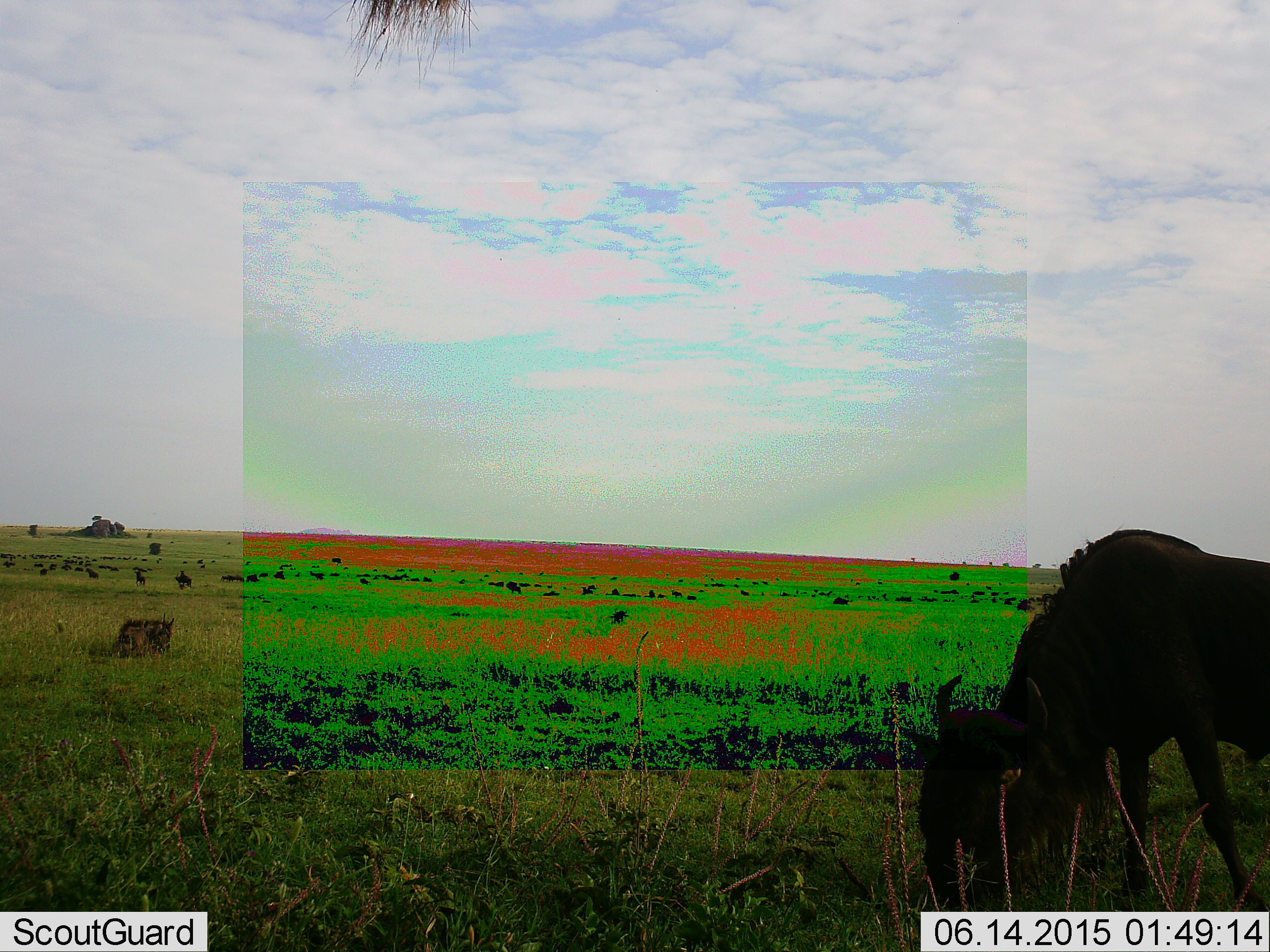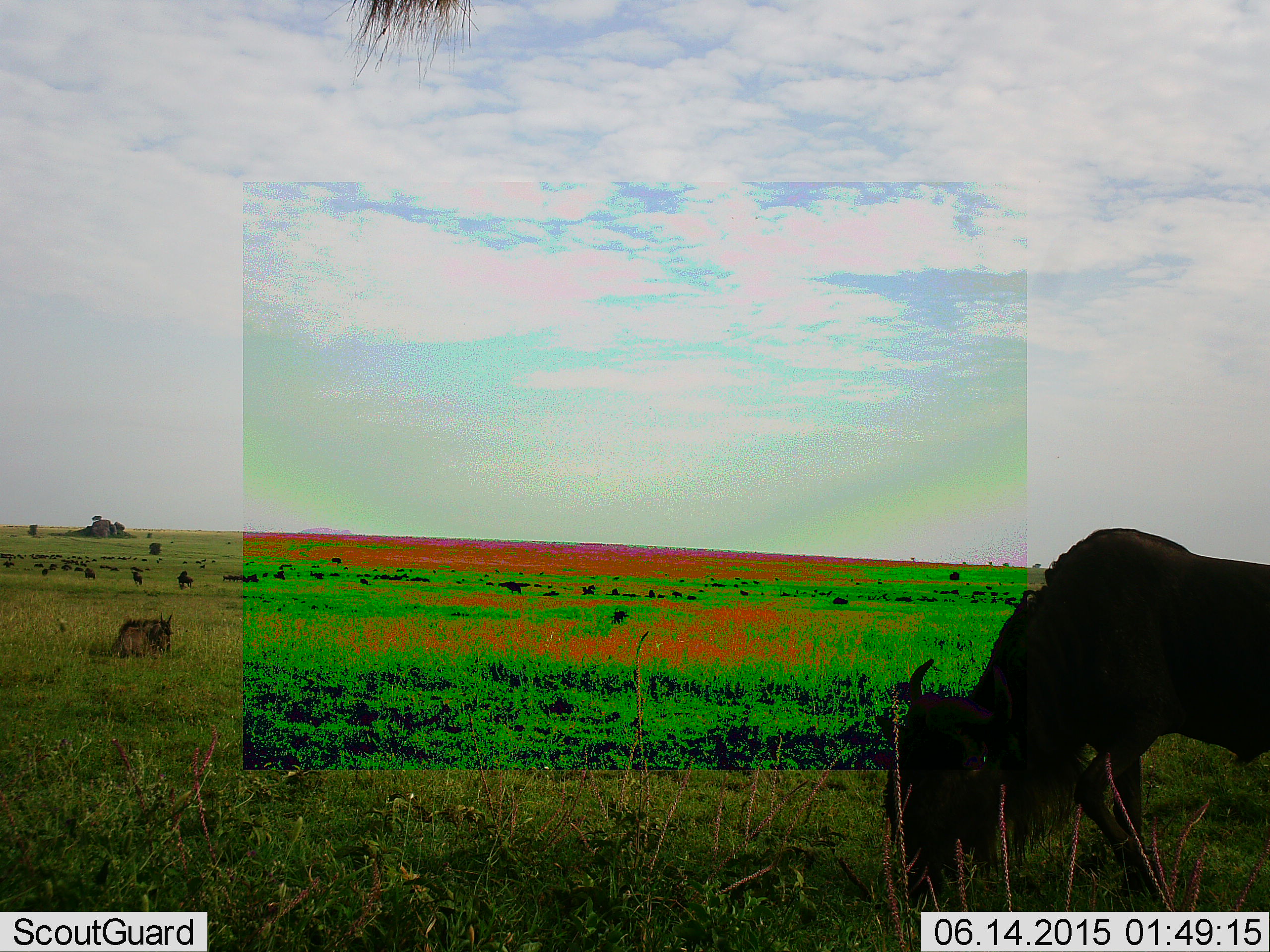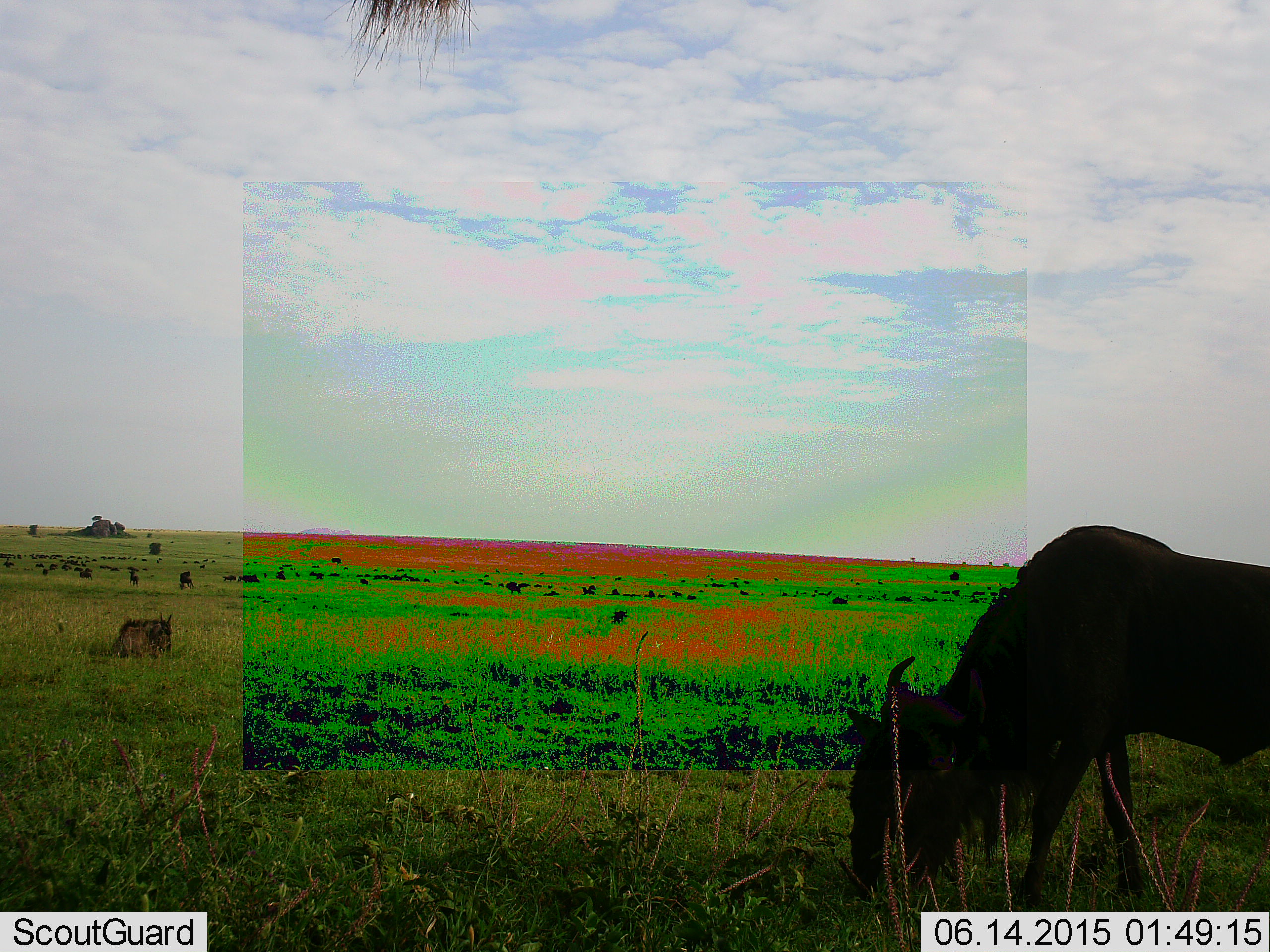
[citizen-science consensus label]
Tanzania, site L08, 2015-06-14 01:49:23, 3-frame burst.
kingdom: Animalia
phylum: Chordata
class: Mammalia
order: Artiodactyla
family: Bovidae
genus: Connochaetes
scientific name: Connochaetes taurinus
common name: blue wildebeest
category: wildebeest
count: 11-50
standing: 30%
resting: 20%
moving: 20%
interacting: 0%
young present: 0%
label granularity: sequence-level